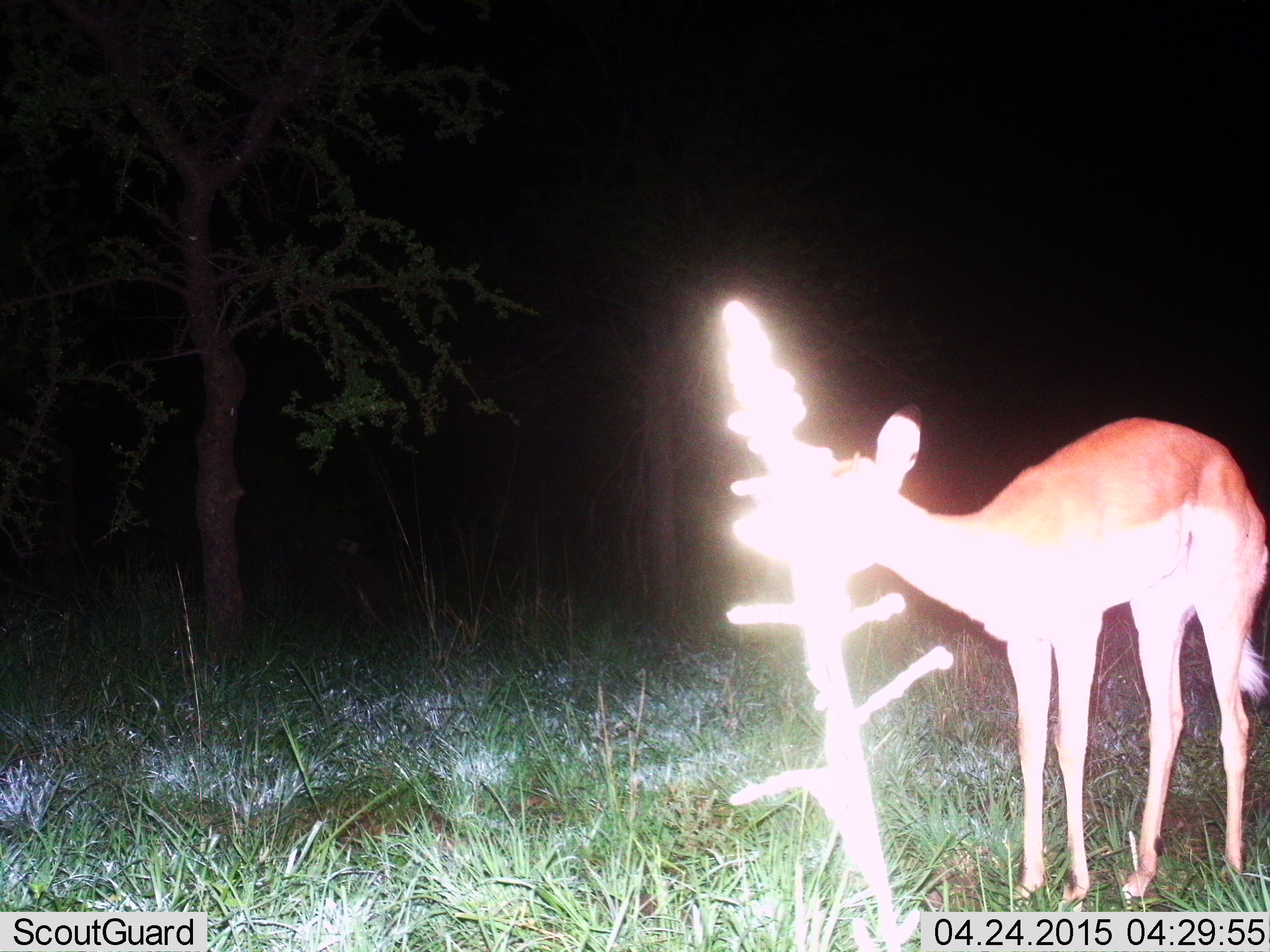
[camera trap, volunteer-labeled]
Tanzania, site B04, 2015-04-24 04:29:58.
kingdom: Animalia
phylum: Chordata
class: Mammalia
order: Artiodactyla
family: Bovidae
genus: Aepyceros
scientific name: Aepyceros melampus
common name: impala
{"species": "impala (Aepyceros melampus)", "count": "1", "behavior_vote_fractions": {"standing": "100%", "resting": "0%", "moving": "0%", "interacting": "0%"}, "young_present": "0%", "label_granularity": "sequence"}